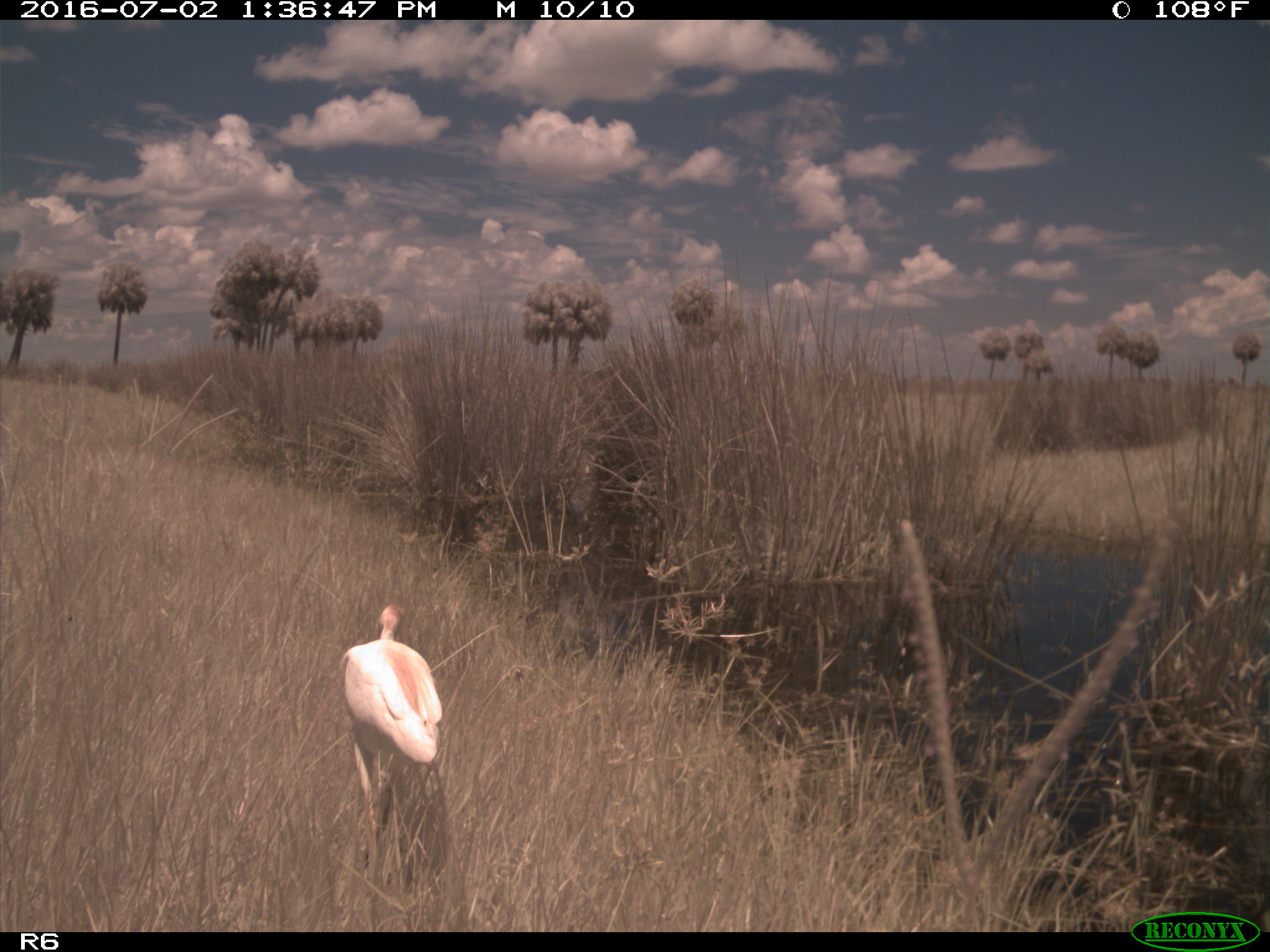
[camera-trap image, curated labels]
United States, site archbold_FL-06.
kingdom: Animalia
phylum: Chordata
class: Aves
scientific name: Aves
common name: birds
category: unidentified bird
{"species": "unidentified bird (birds) (Aves)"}